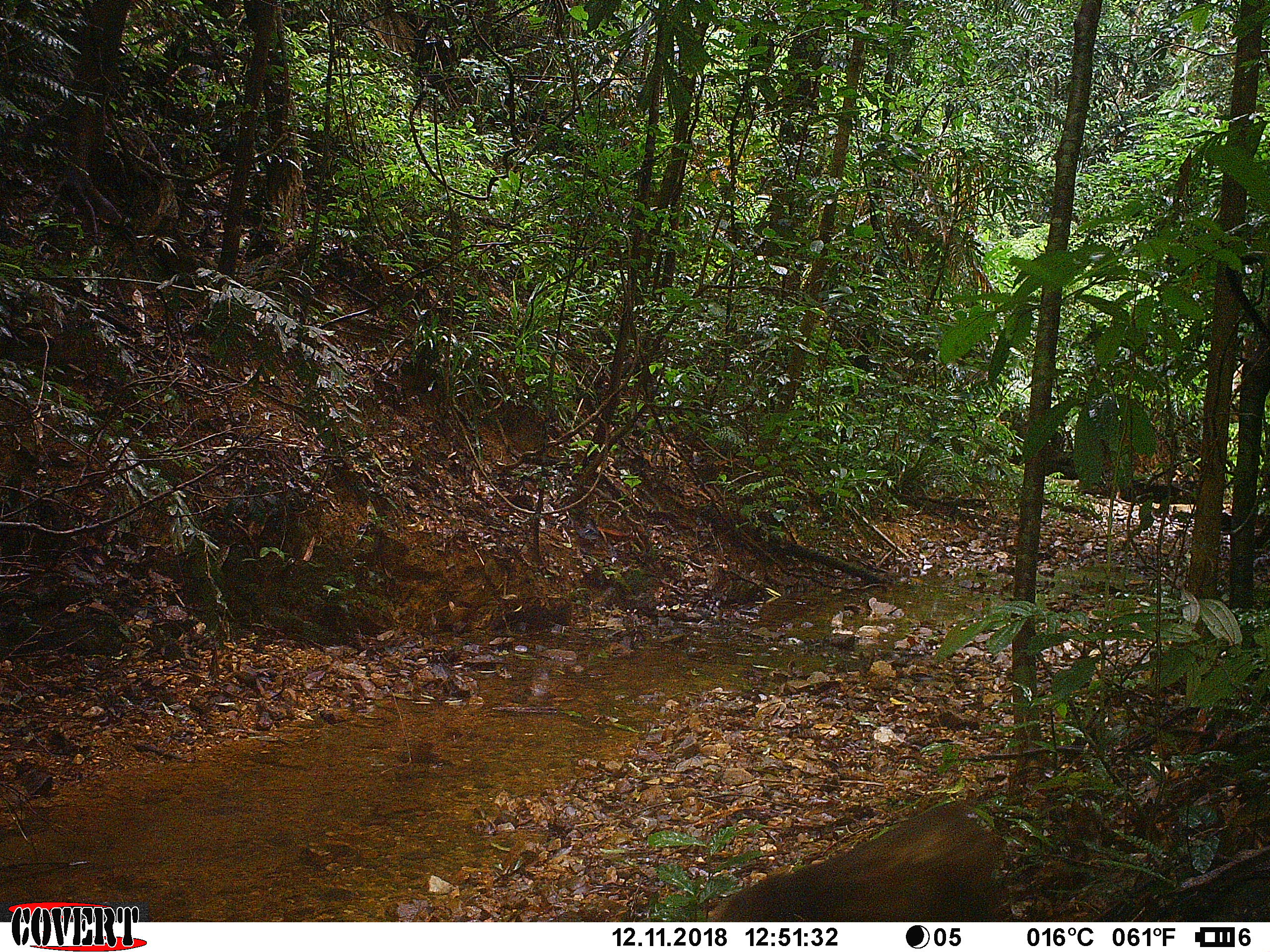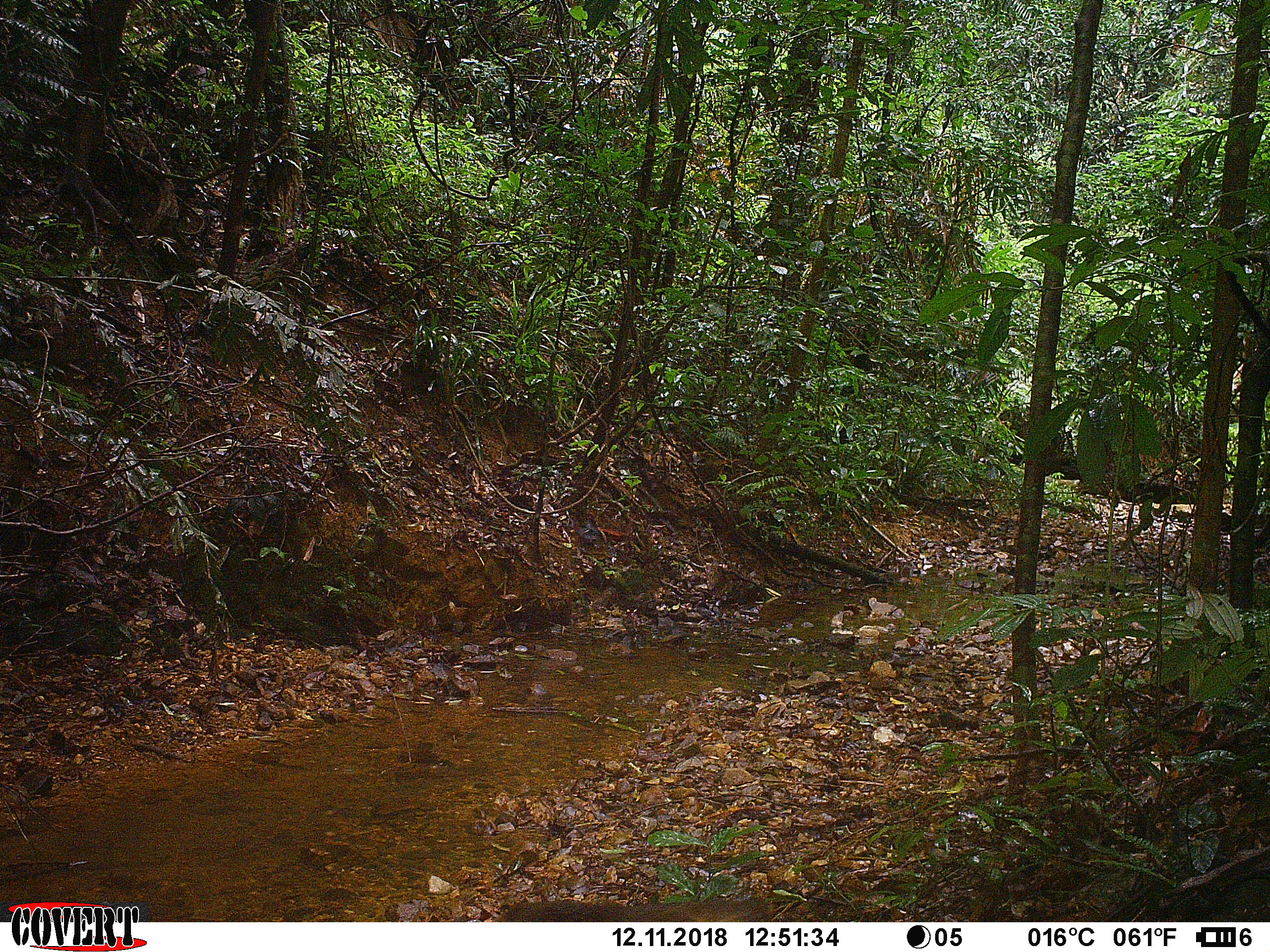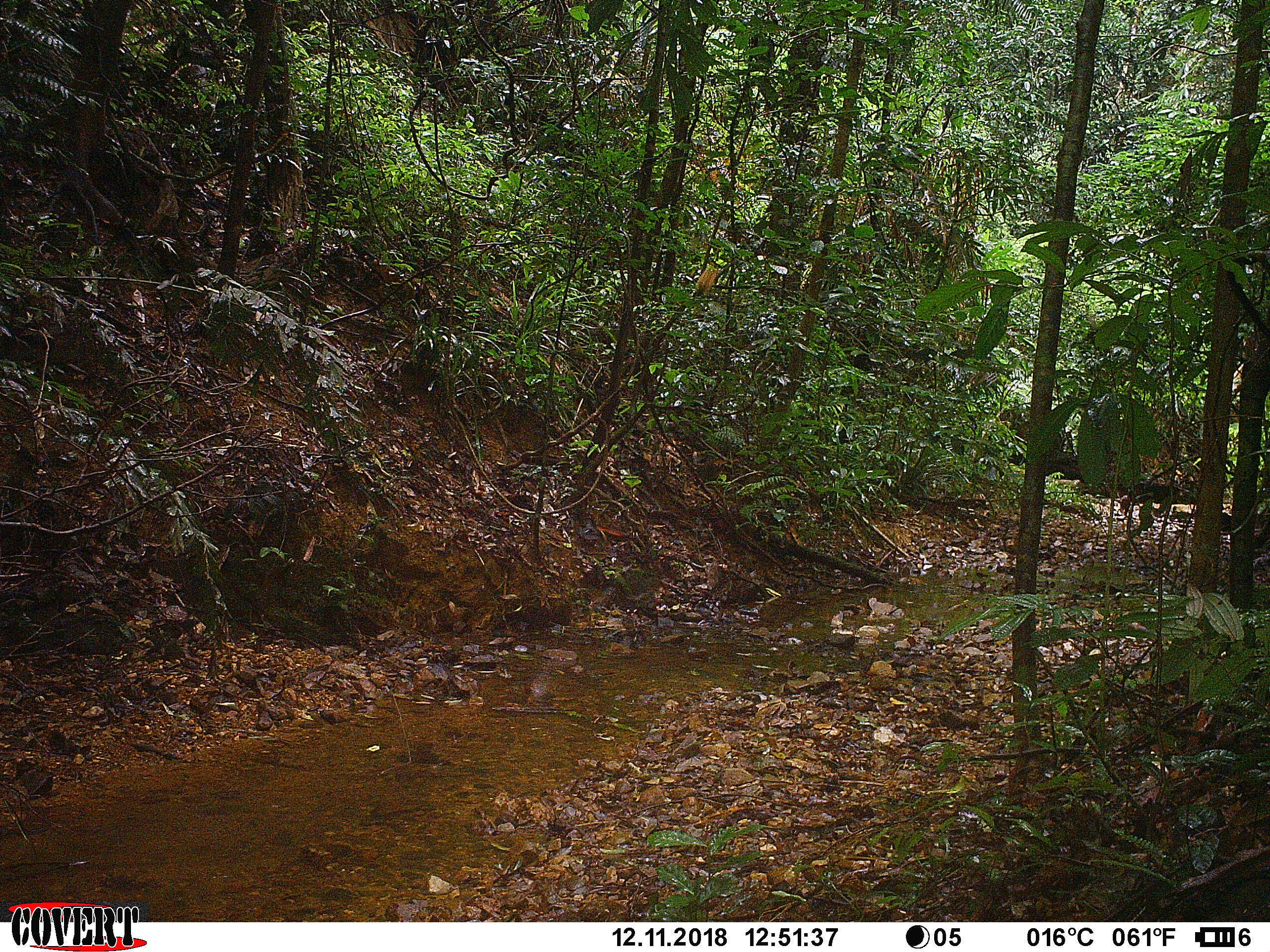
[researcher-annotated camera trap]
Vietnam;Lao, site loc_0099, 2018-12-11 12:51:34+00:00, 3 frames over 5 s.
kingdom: Animalia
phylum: Chordata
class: Mammalia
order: Primates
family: Cercopithecidae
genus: Macaca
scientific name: Macaca arctoides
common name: stump-tailed macaque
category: stump tailed macaque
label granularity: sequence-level